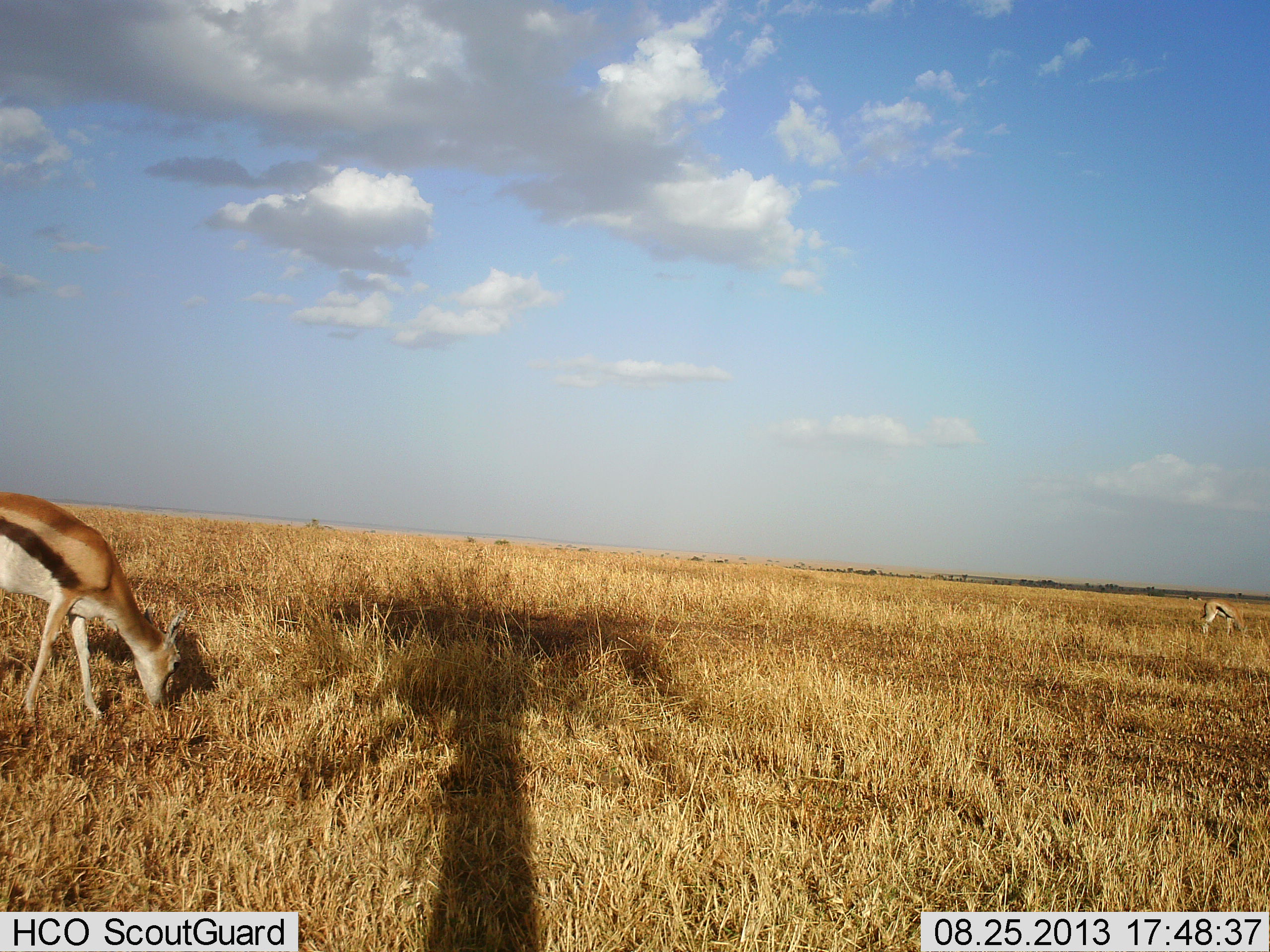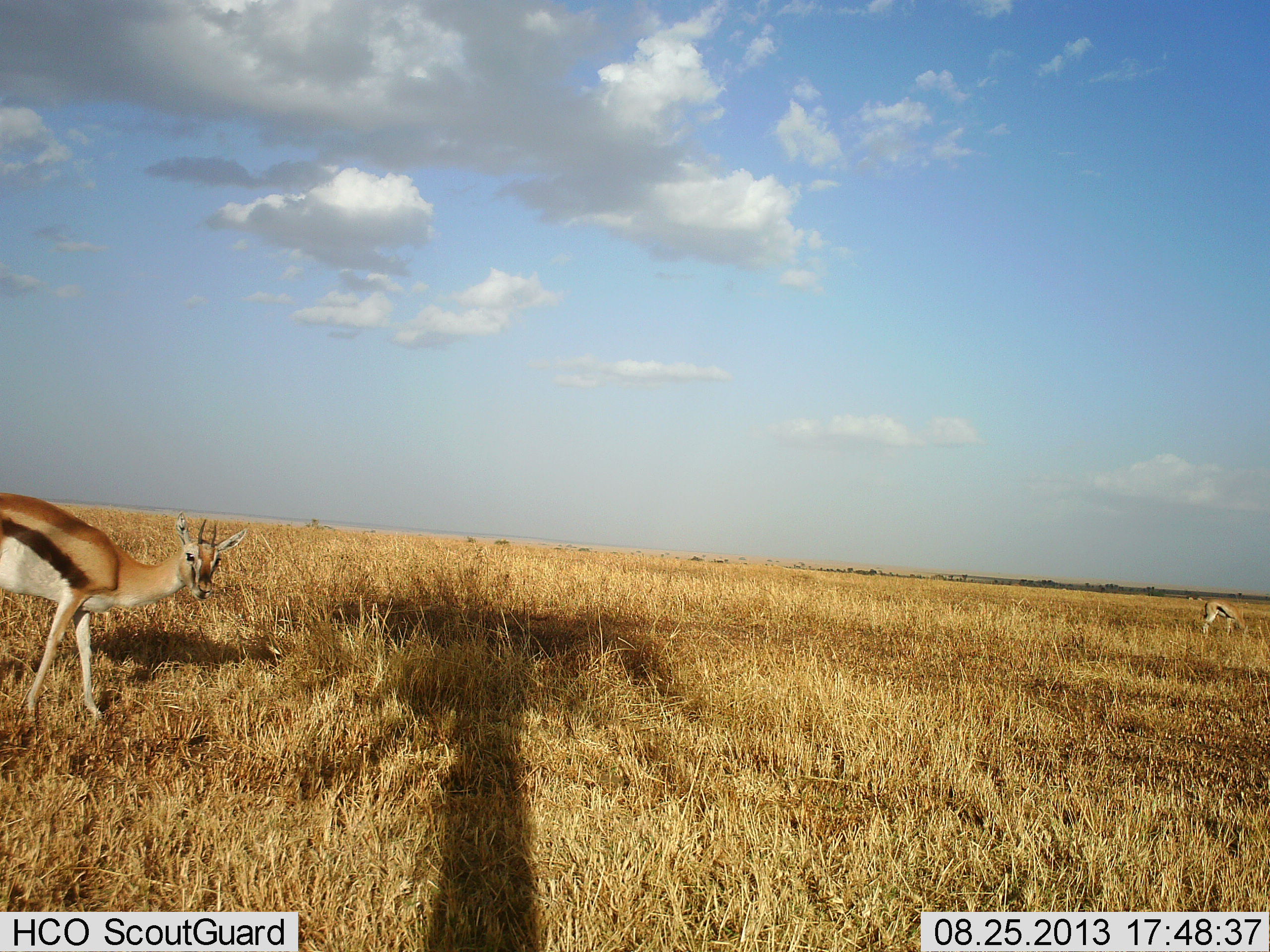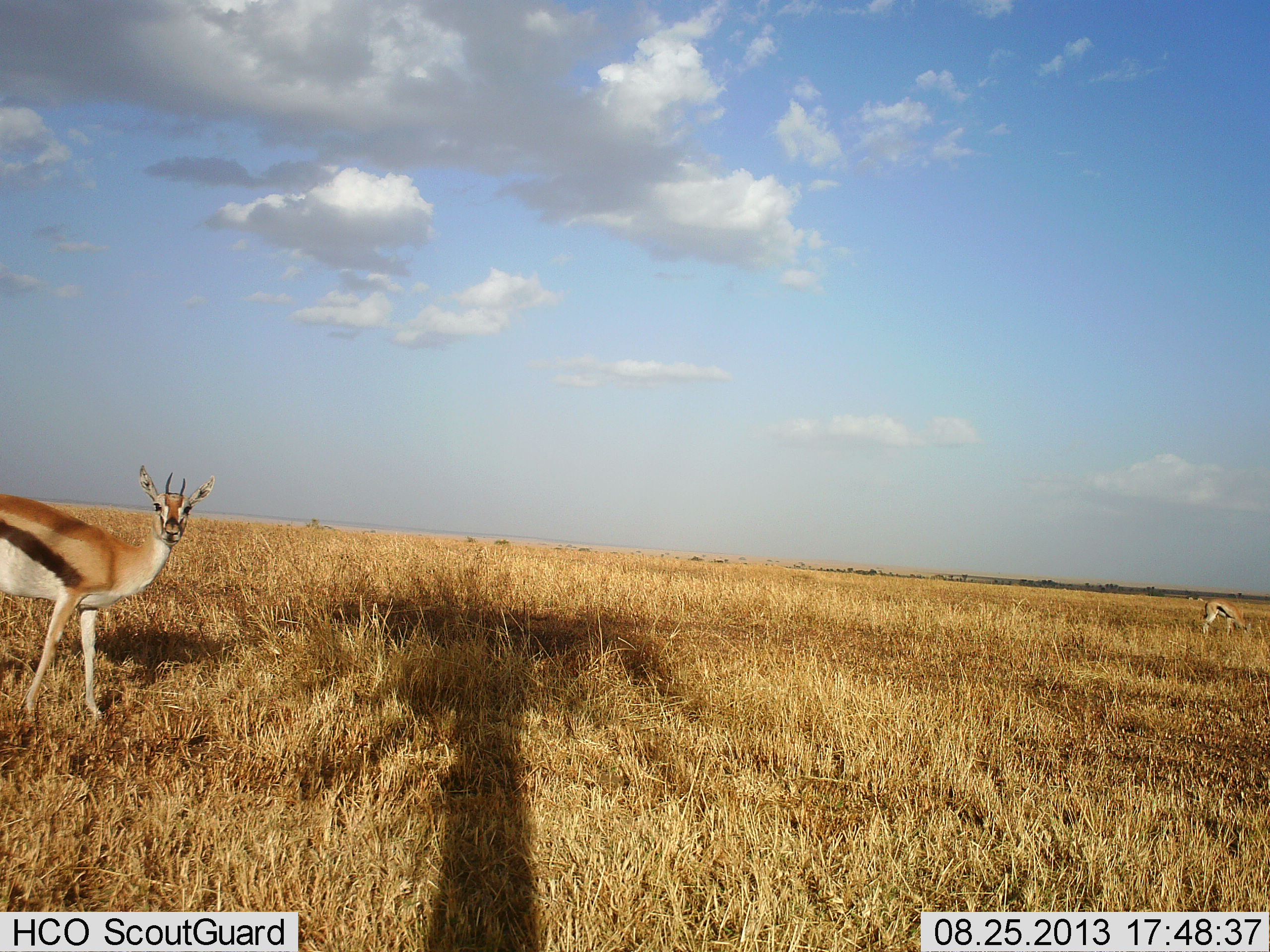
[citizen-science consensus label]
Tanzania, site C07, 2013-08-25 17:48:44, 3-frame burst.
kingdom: Animalia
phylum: Chordata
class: Mammalia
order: Artiodactyla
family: Bovidae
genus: Eudorcas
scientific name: Eudorcas thomsonii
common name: thomson's gazelle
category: gazellethomsons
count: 2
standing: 42%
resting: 0%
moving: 4%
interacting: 4%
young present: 0%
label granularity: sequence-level